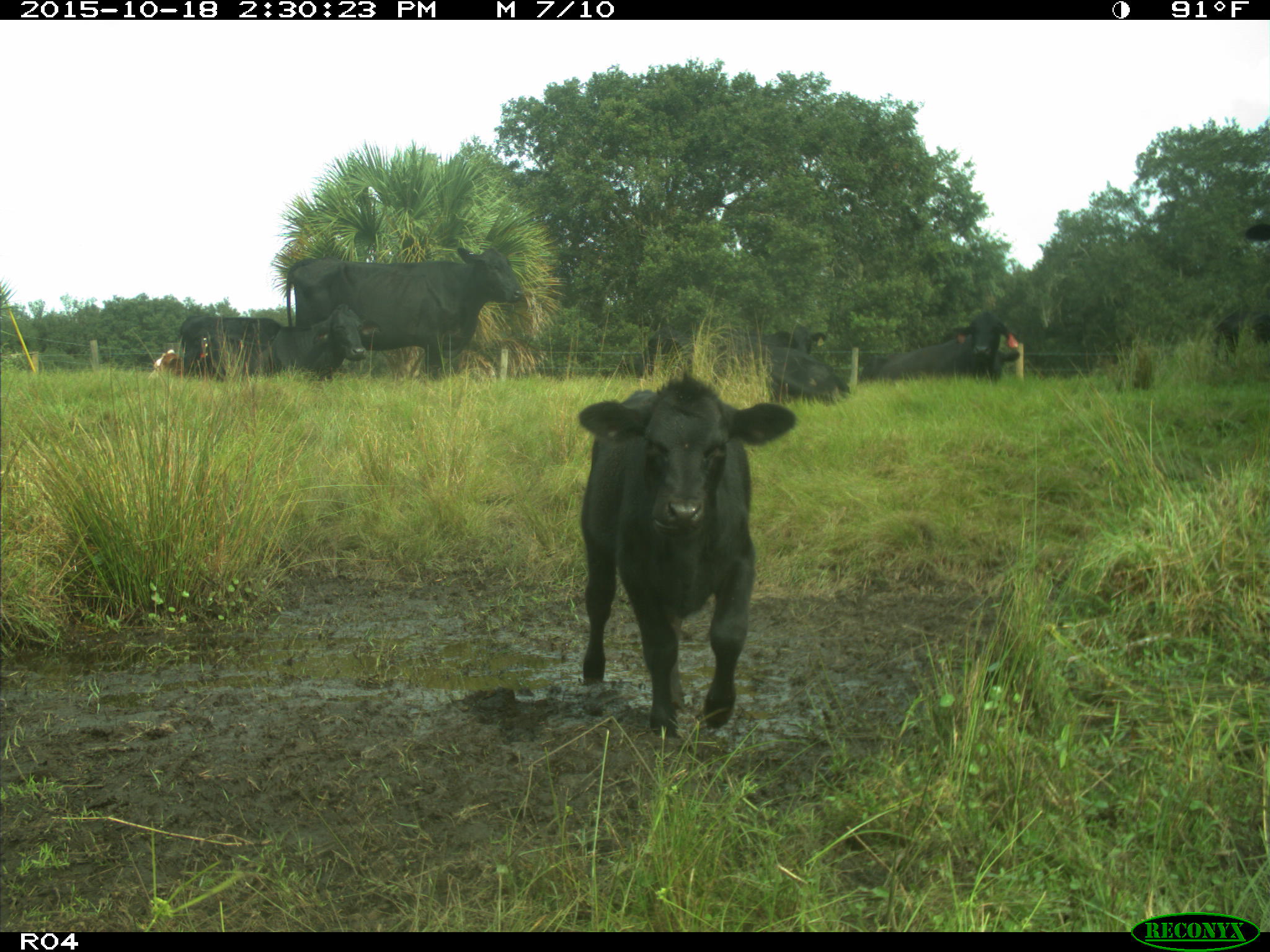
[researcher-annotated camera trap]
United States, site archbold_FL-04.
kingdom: Animalia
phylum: Chordata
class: Mammalia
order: Artiodactyla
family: Bovidae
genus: Bos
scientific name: Bos taurus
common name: domestic cow